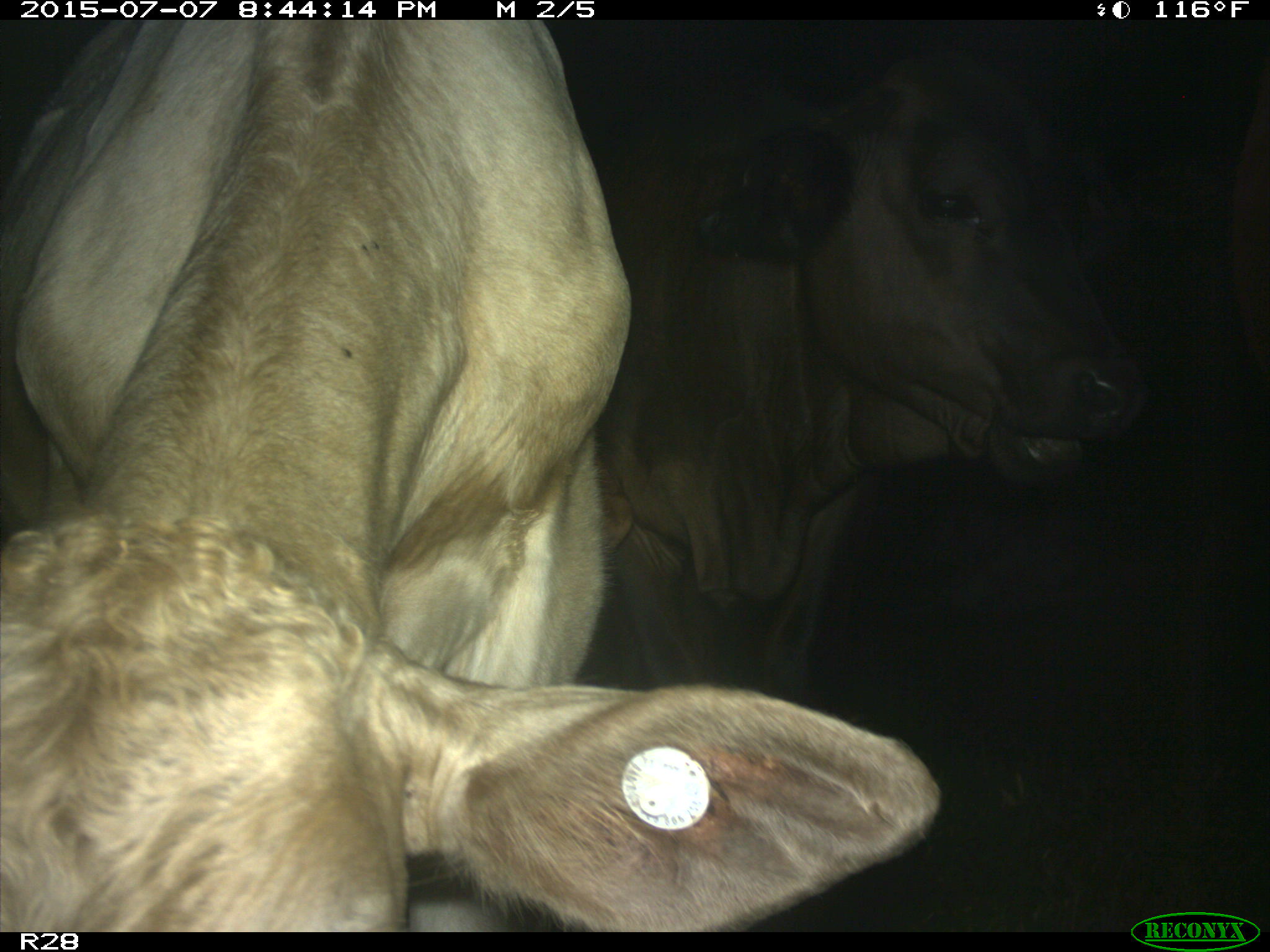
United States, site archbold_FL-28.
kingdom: Animalia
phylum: Chordata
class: Mammalia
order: Artiodactyla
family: Bovidae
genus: Bos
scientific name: Bos taurus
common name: domestic cow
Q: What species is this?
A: Bos taurus (domestic cow).